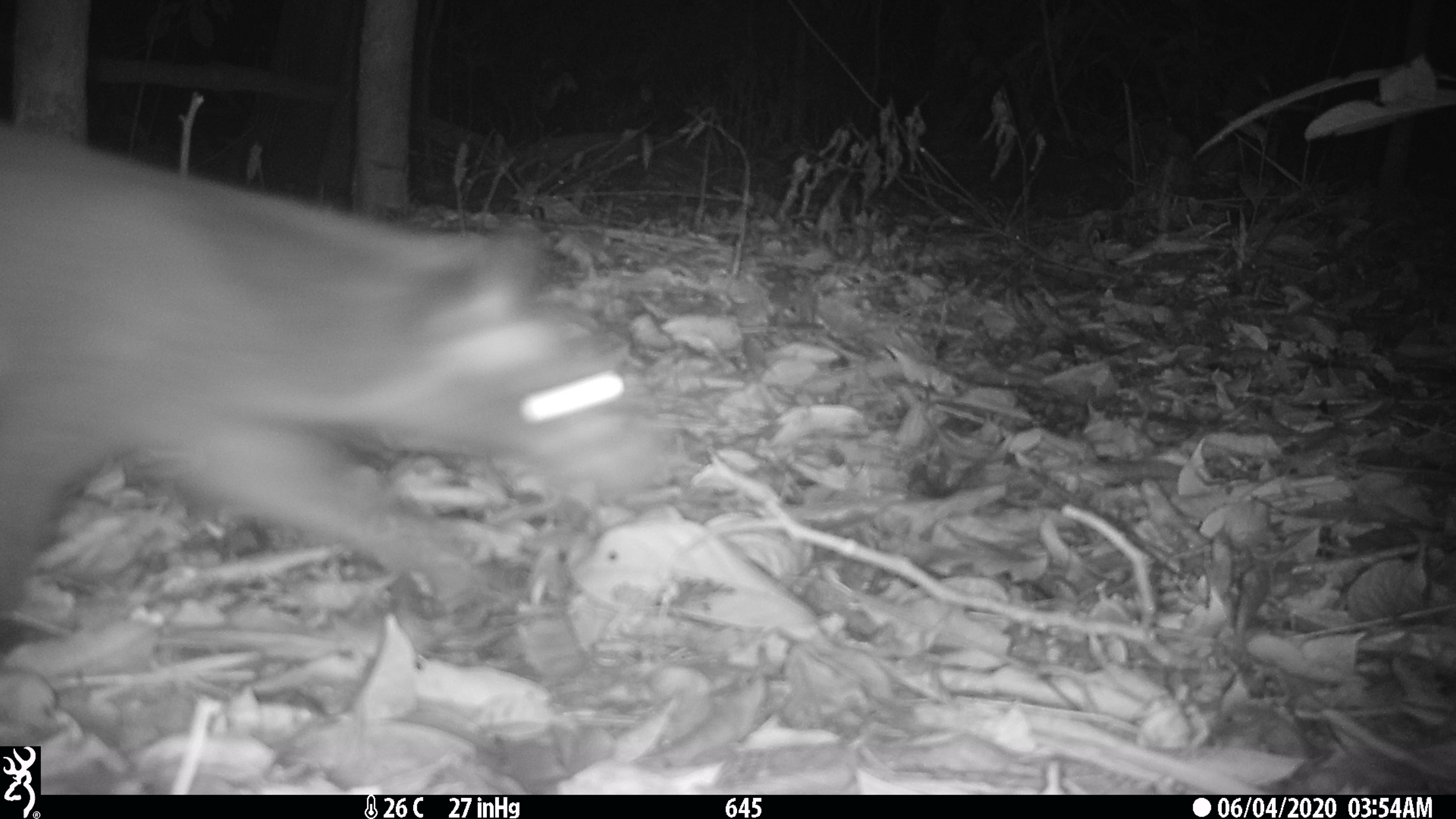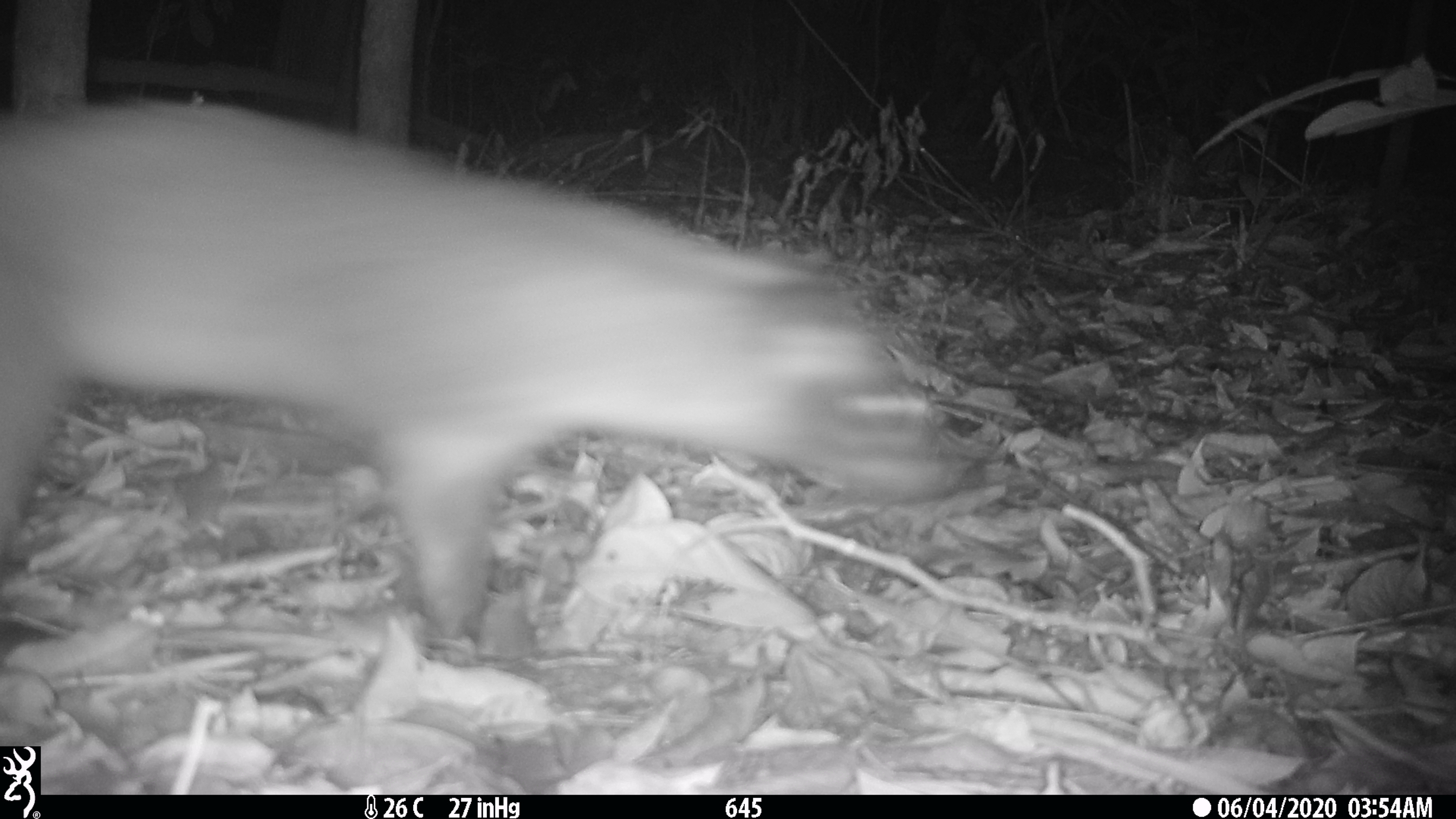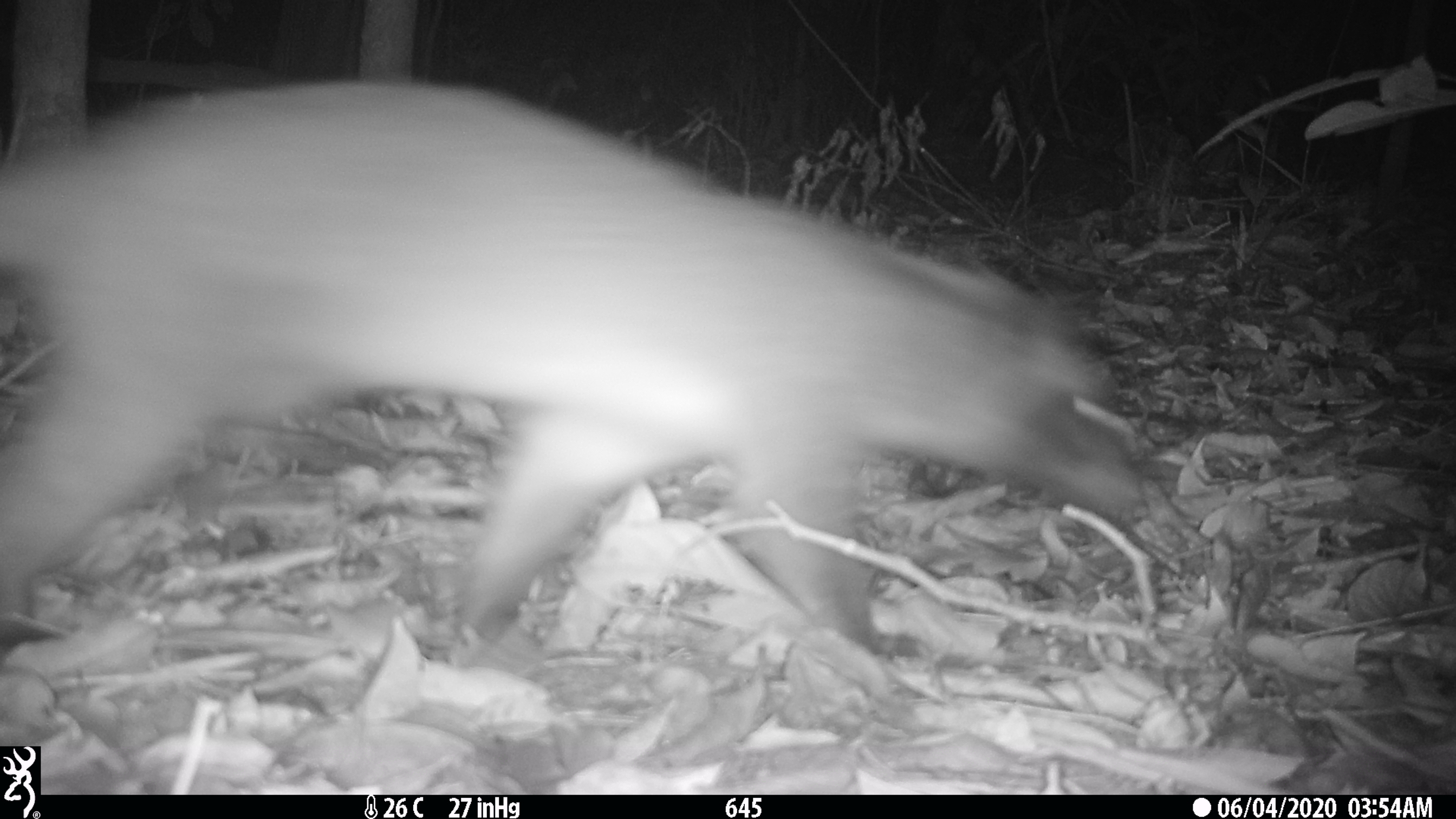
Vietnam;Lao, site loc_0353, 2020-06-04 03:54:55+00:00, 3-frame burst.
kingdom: Animalia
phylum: Chordata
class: Mammalia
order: Carnivora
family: Viverridae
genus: Paguma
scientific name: Paguma larvata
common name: masked palm civet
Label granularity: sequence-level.